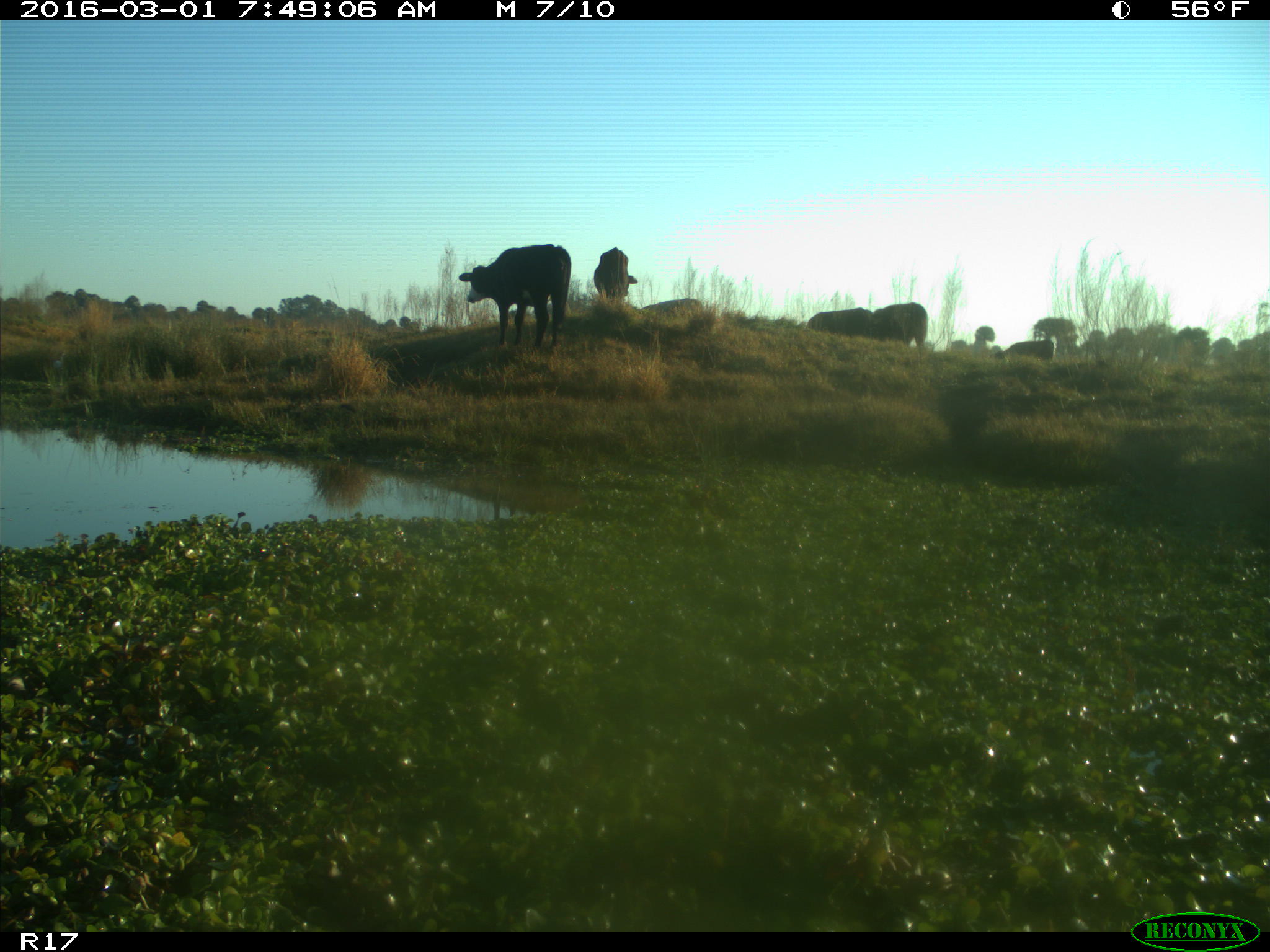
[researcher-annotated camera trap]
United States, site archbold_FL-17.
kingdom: Animalia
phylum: Chordata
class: Mammalia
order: Artiodactyla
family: Bovidae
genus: Bos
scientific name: Bos taurus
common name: domestic cow